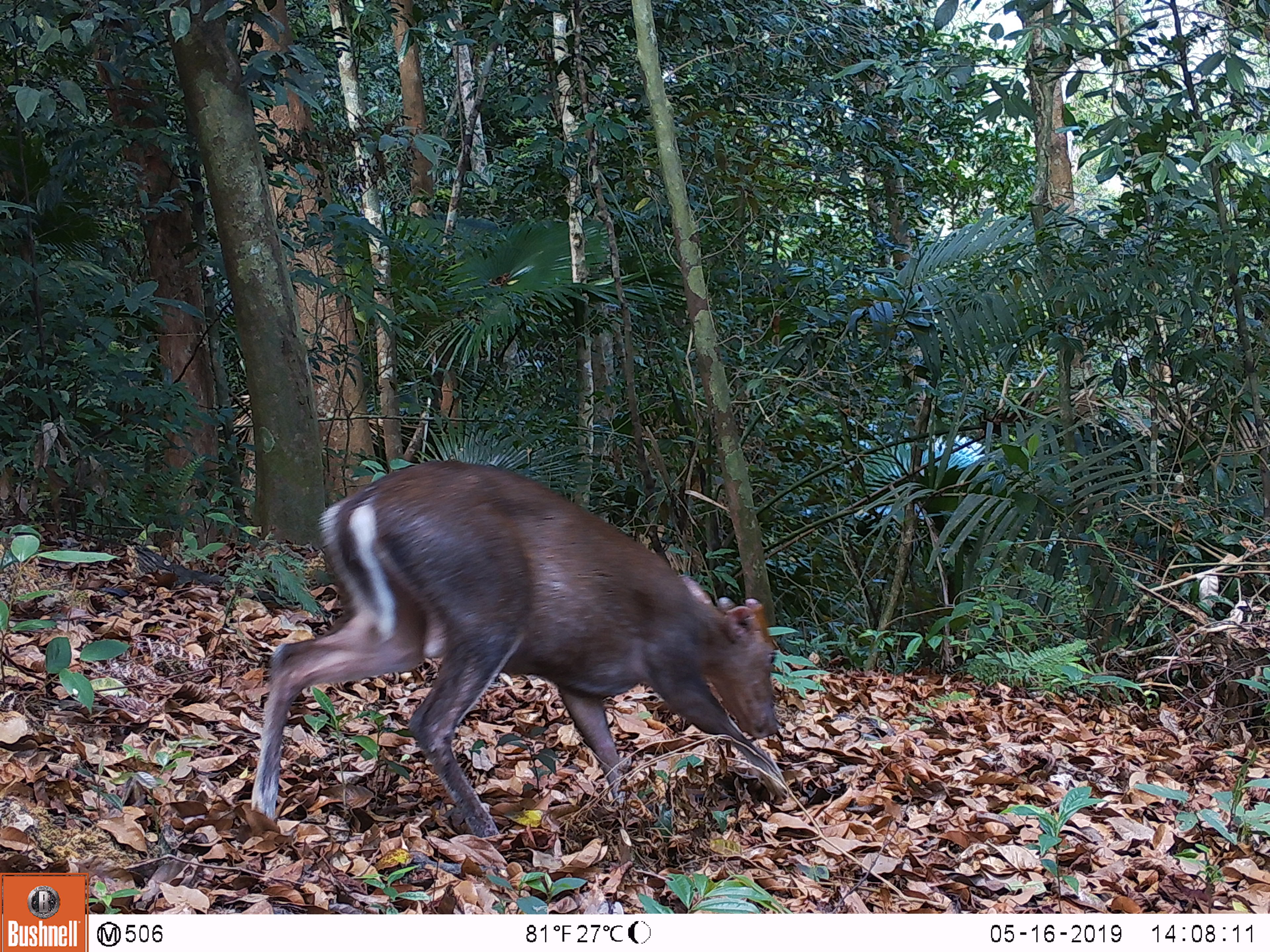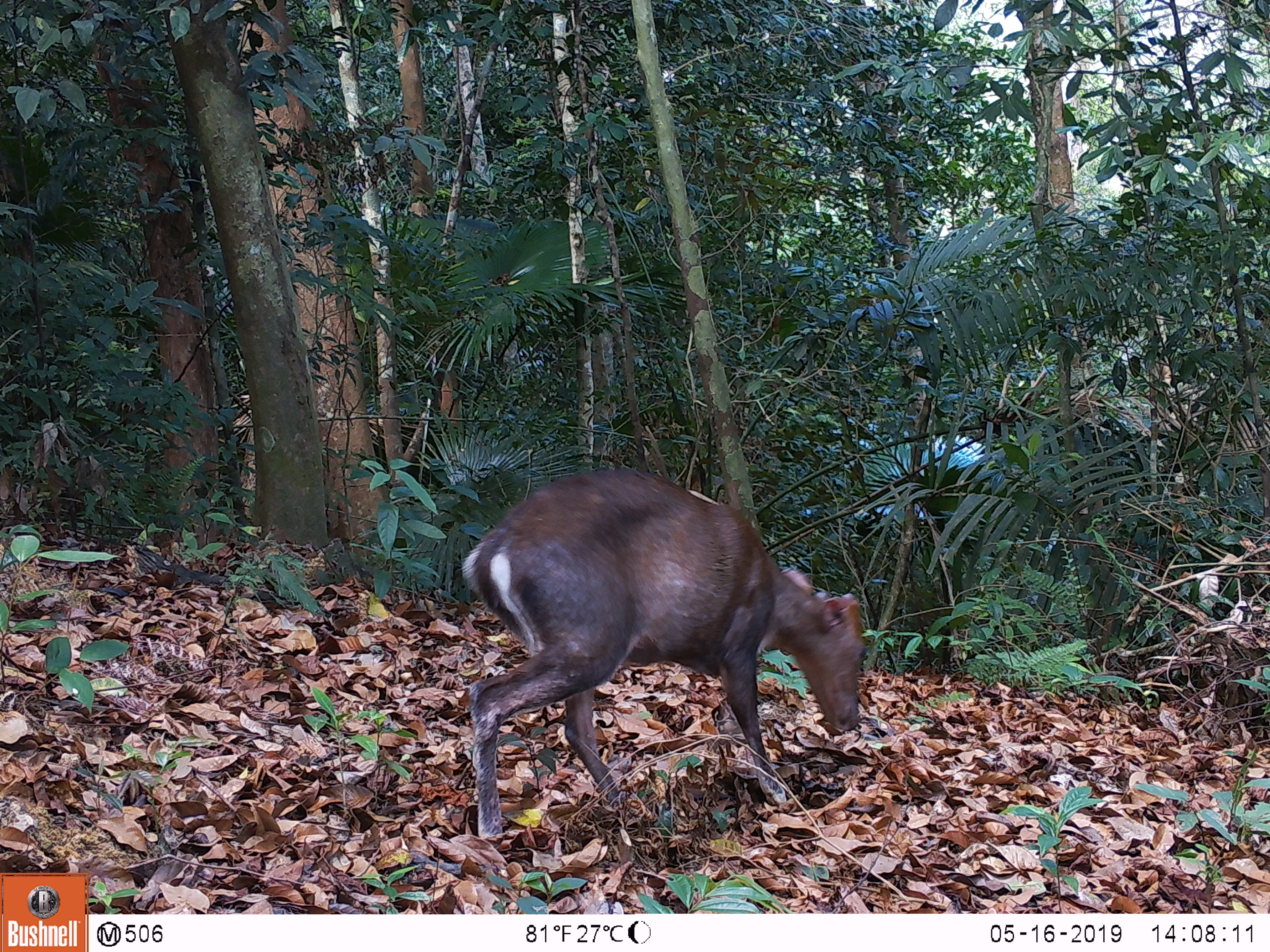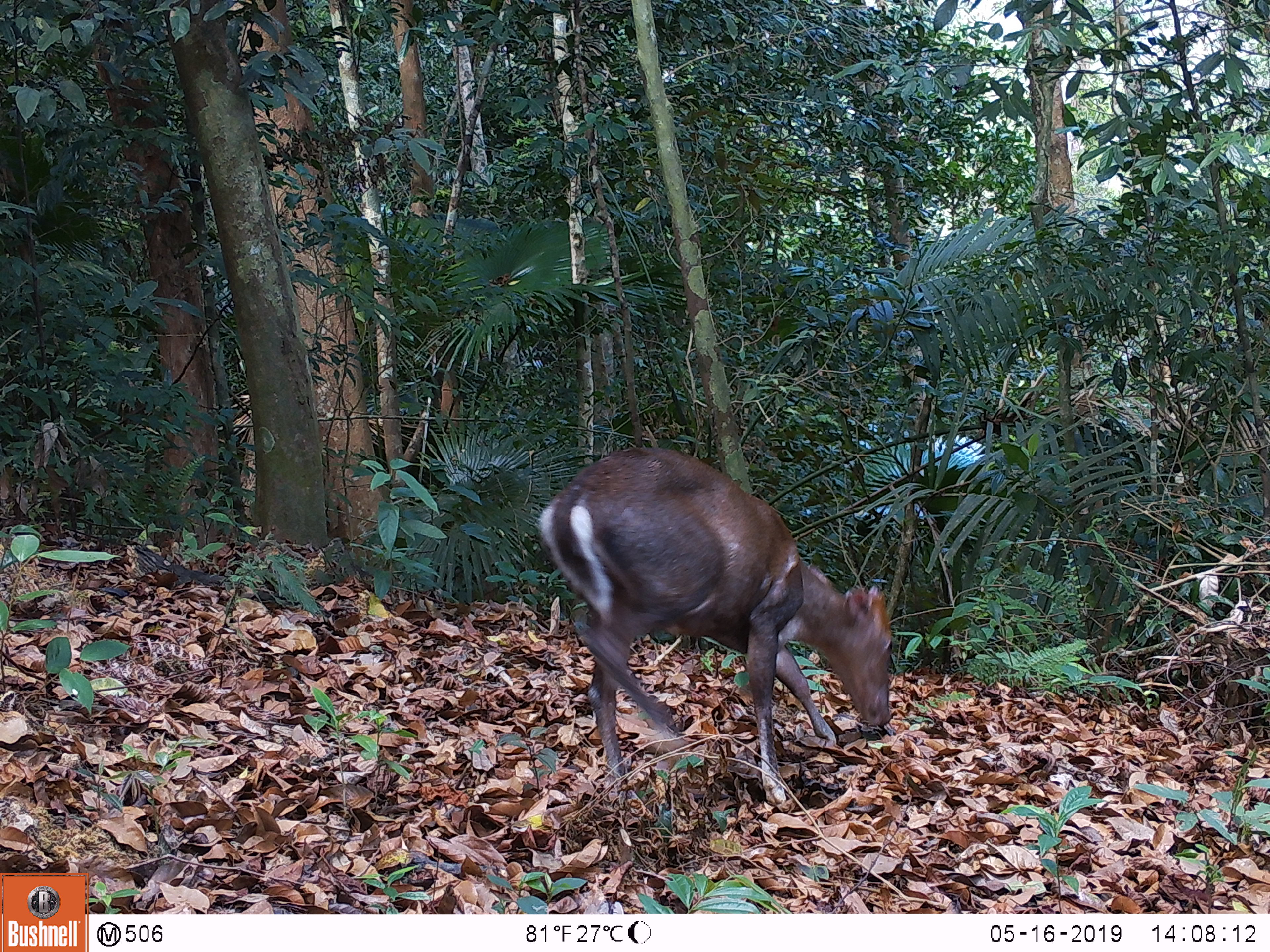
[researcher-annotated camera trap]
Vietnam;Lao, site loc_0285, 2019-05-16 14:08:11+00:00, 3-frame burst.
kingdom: Animalia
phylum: Chordata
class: Mammalia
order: Artiodactyla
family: Cervidae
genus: Muntiacus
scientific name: Muntiacus rooseveltorum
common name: roosevelt's muntjac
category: roosevelts muntjac group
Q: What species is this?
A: Roosevelts muntjac group (roosevelt's muntjac) (Muntiacus rooseveltorum).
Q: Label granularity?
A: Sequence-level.